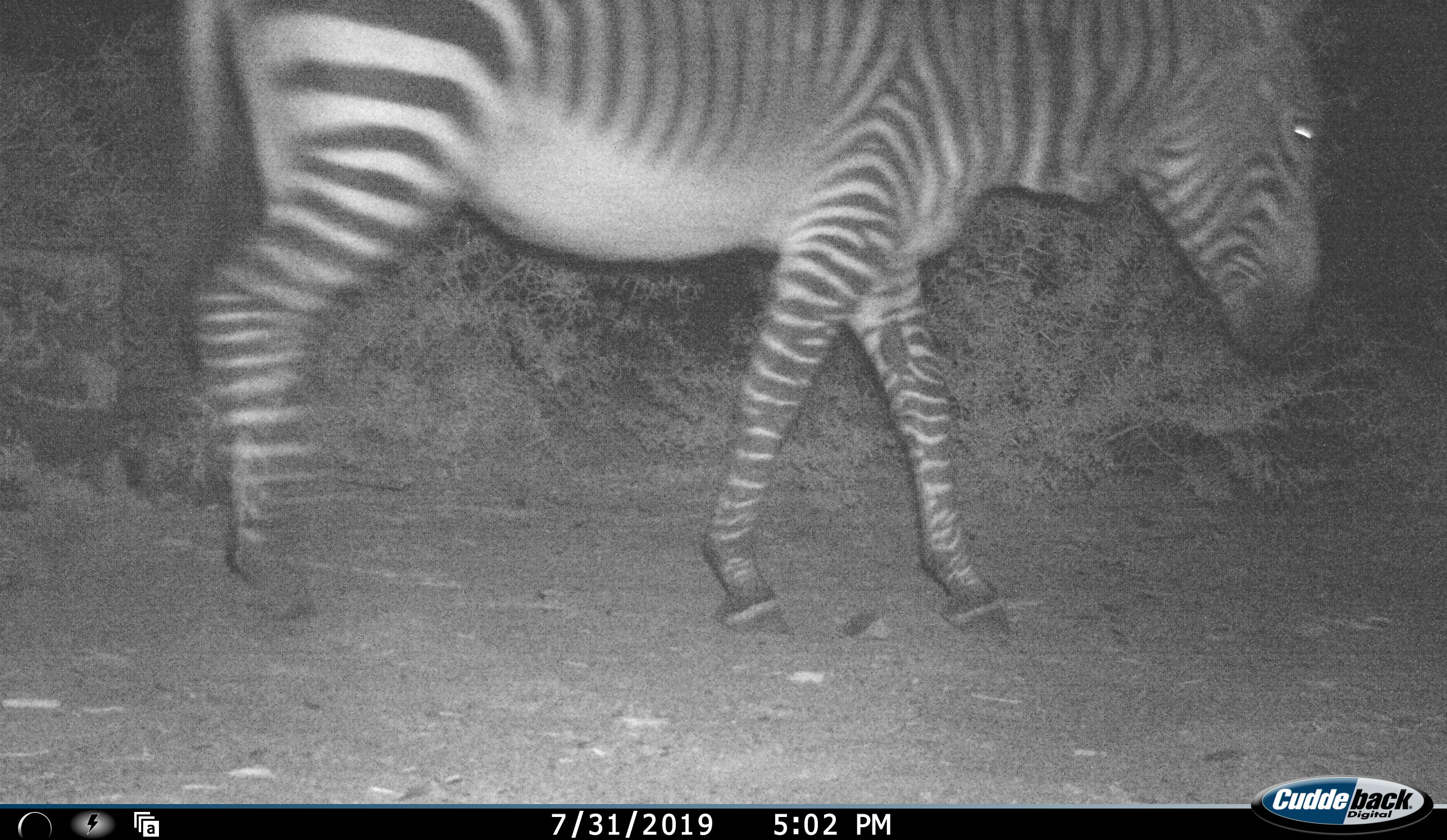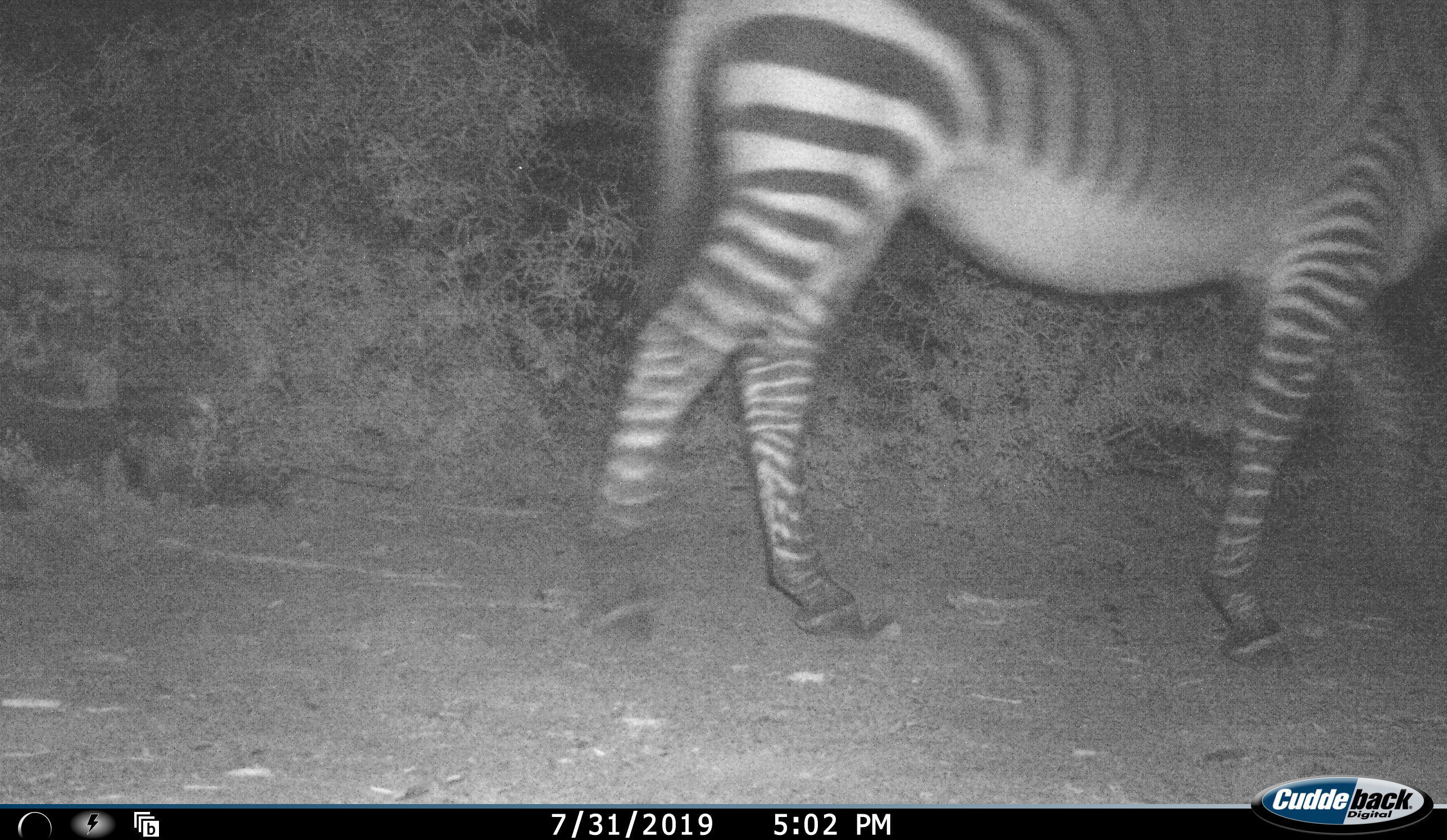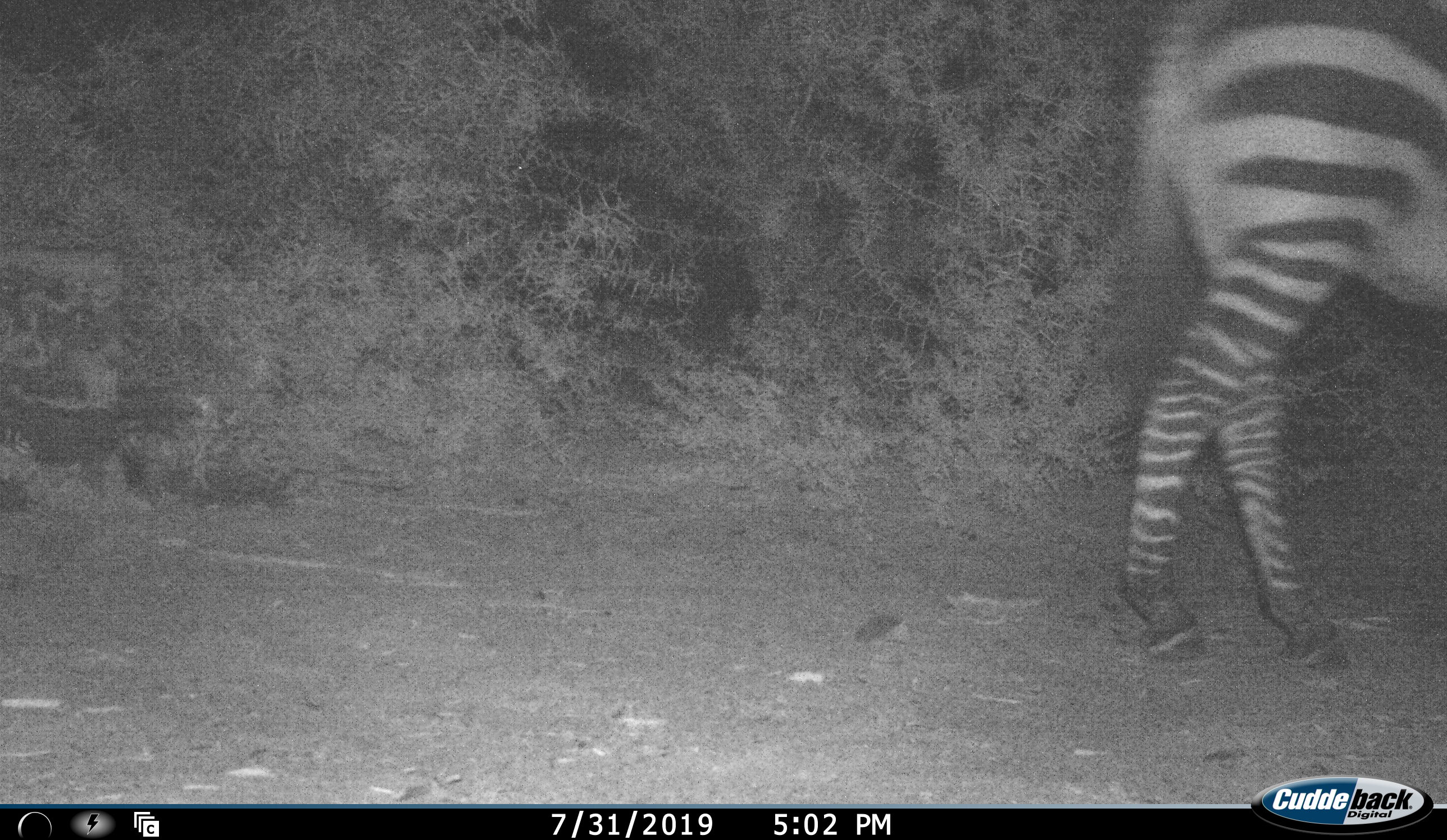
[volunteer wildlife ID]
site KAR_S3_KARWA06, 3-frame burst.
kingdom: Animalia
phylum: Chordata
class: Mammalia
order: Perissodactyla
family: Equidae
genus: Equus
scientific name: Equus zebra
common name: mountain zebra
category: zebramountain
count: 1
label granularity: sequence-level